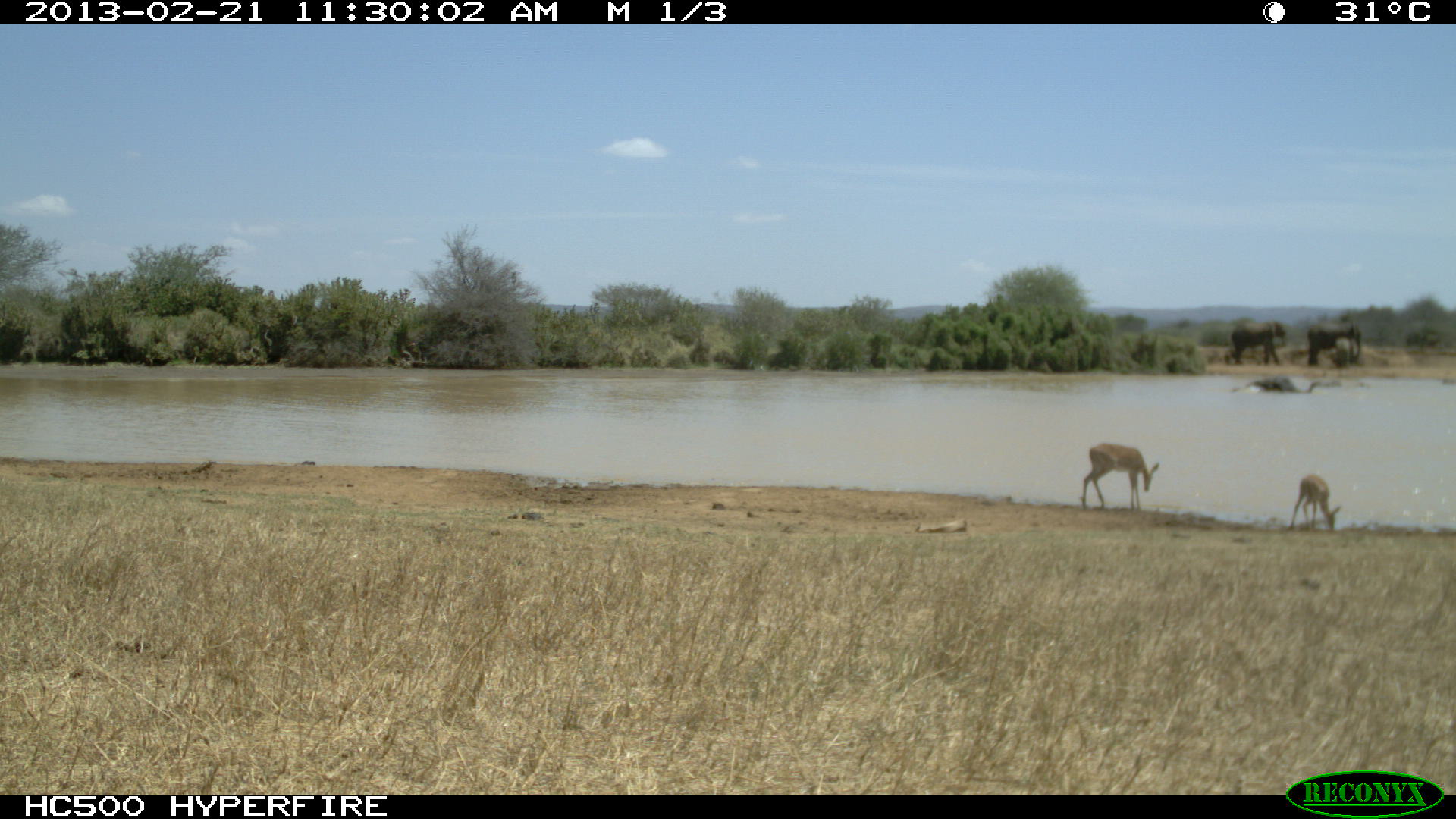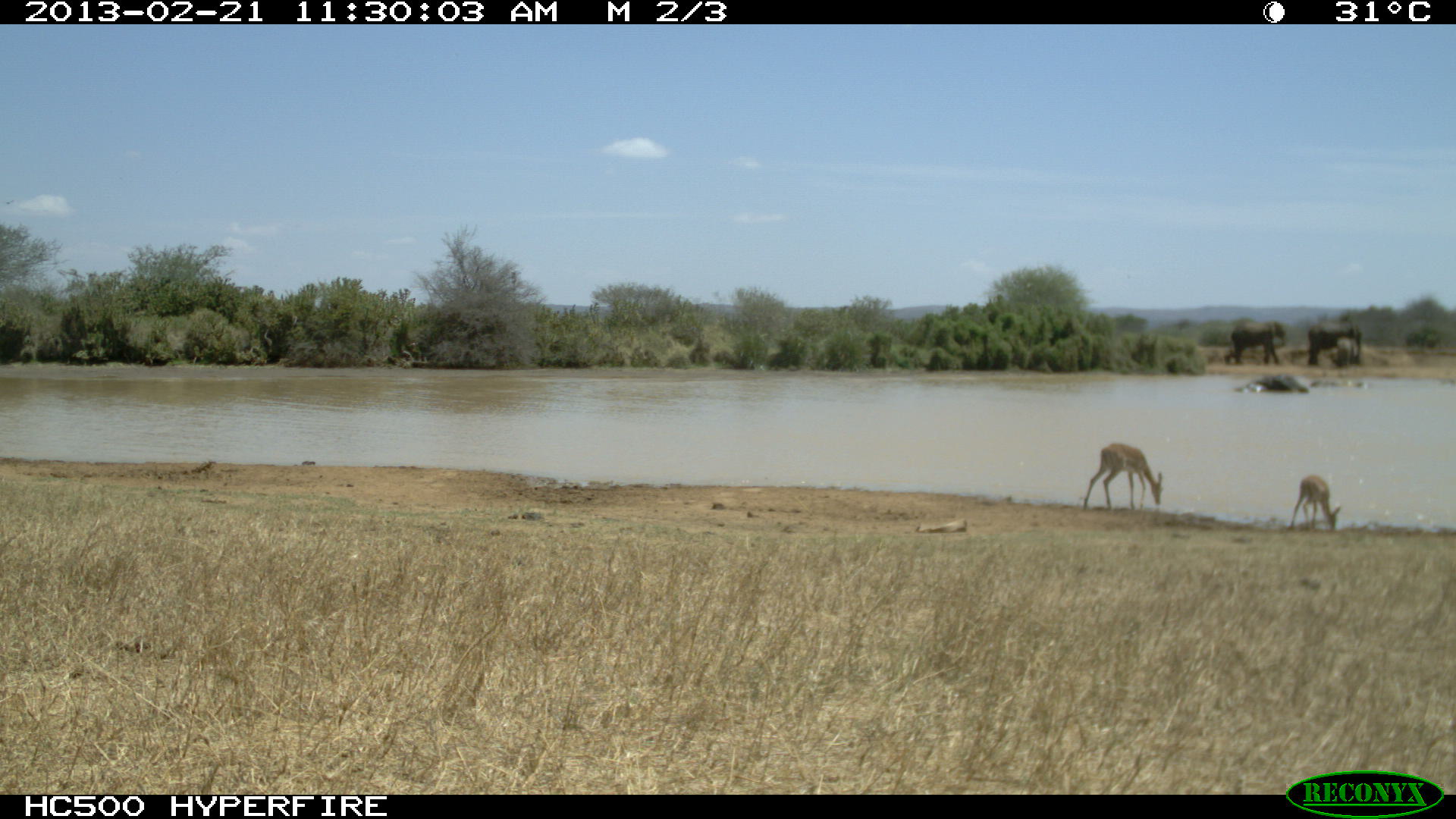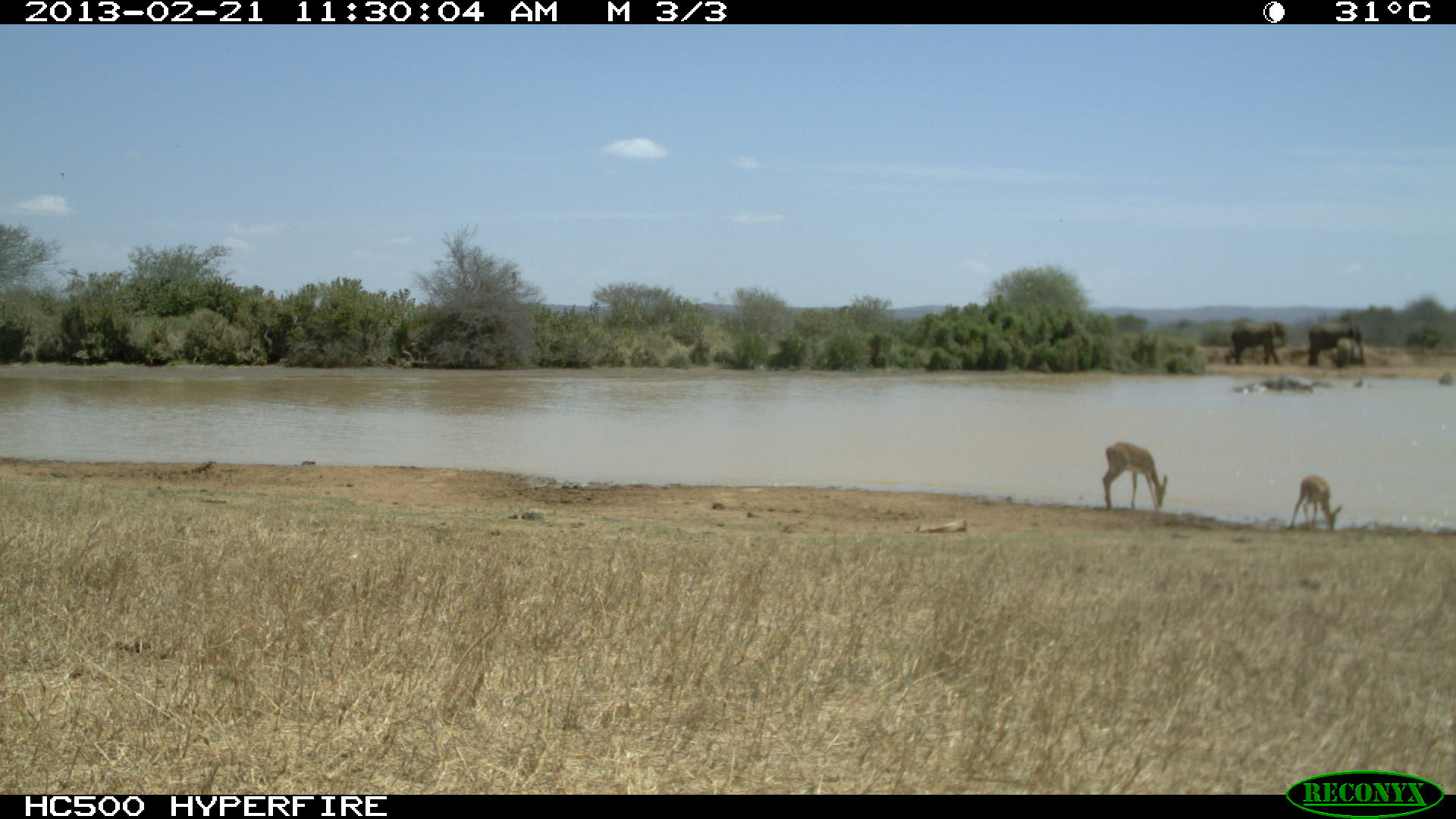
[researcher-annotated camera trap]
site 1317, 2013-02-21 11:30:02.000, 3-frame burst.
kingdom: Animalia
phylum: Chordata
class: Mammalia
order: Artiodactyla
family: Bovidae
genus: Aepyceros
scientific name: Aepyceros melampus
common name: impala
Aepyceros melampus (impala), count 2.